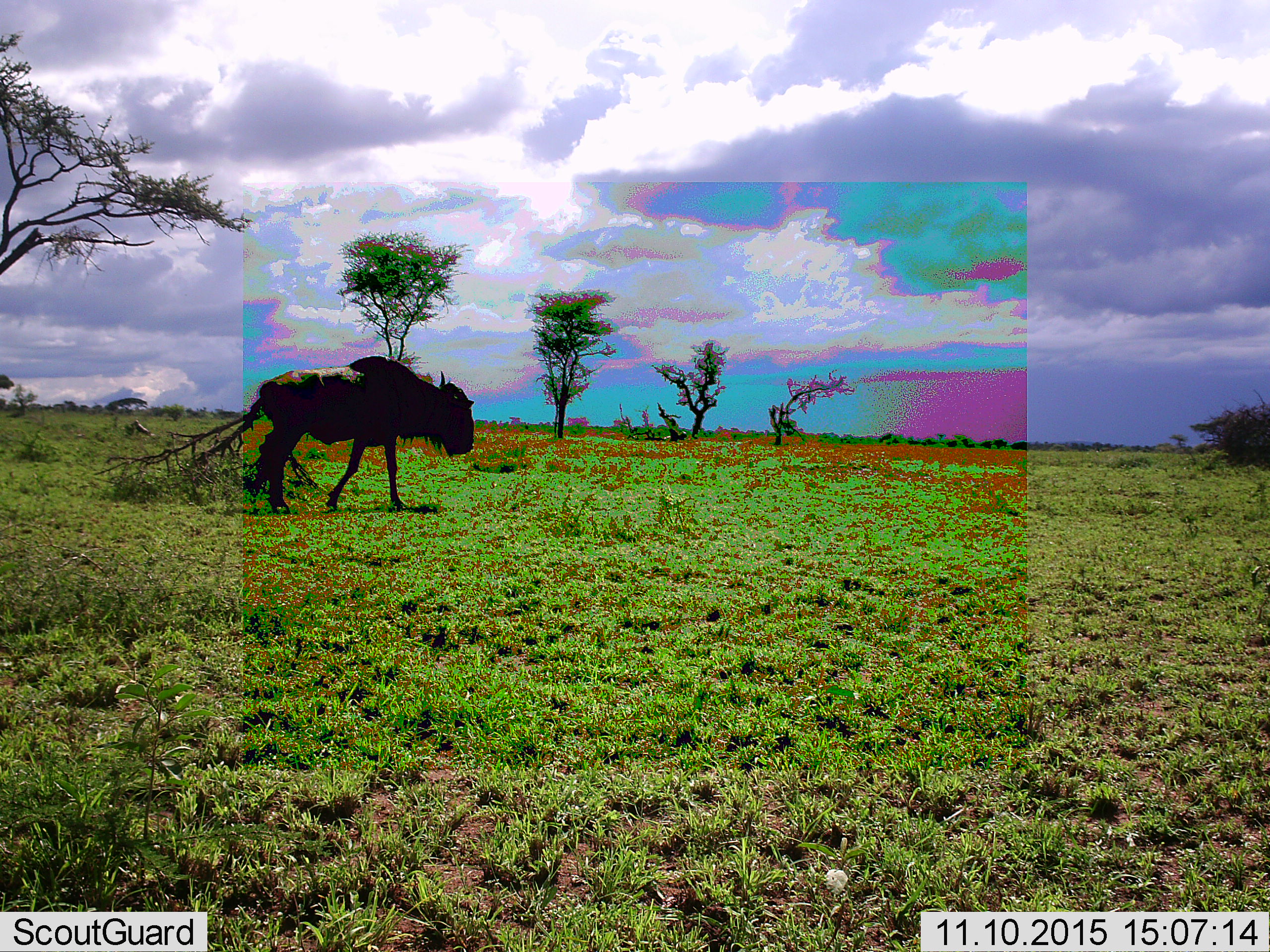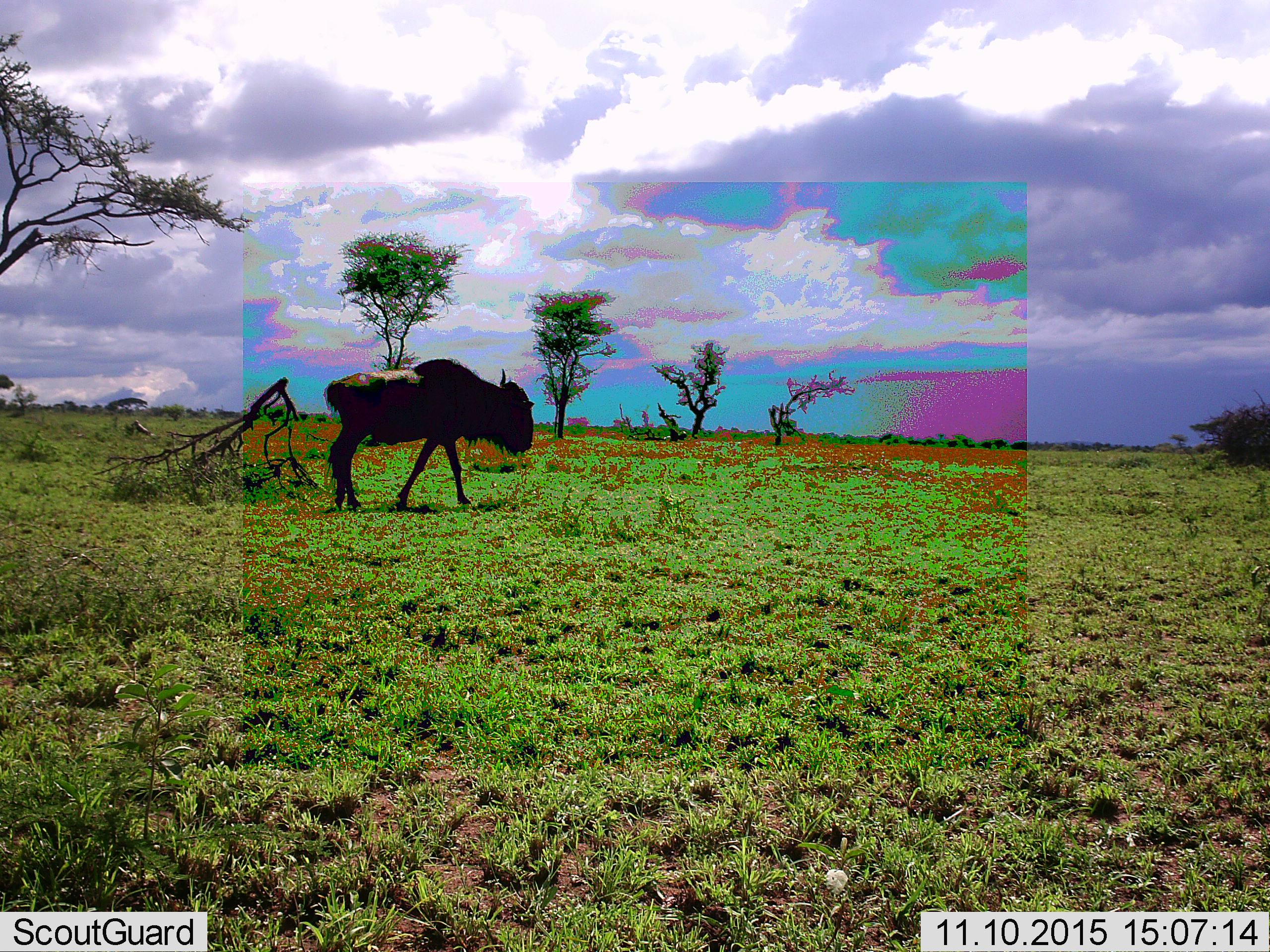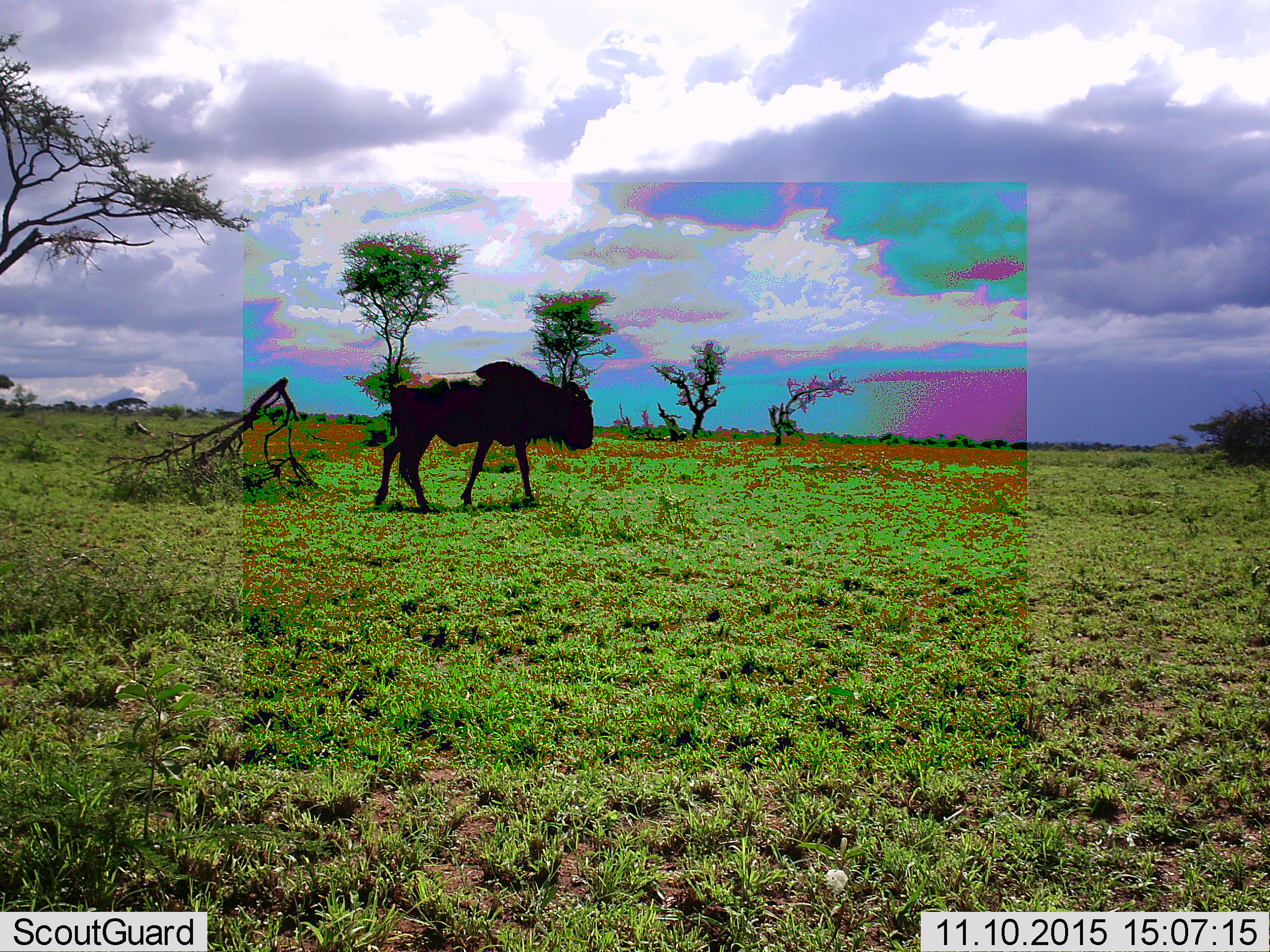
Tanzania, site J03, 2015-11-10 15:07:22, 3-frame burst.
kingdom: Animalia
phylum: Chordata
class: Mammalia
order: Artiodactyla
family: Bovidae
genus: Connochaetes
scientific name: Connochaetes taurinus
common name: blue wildebeest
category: wildebeest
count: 1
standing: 11%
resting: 0%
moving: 89%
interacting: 0%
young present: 0%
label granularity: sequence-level